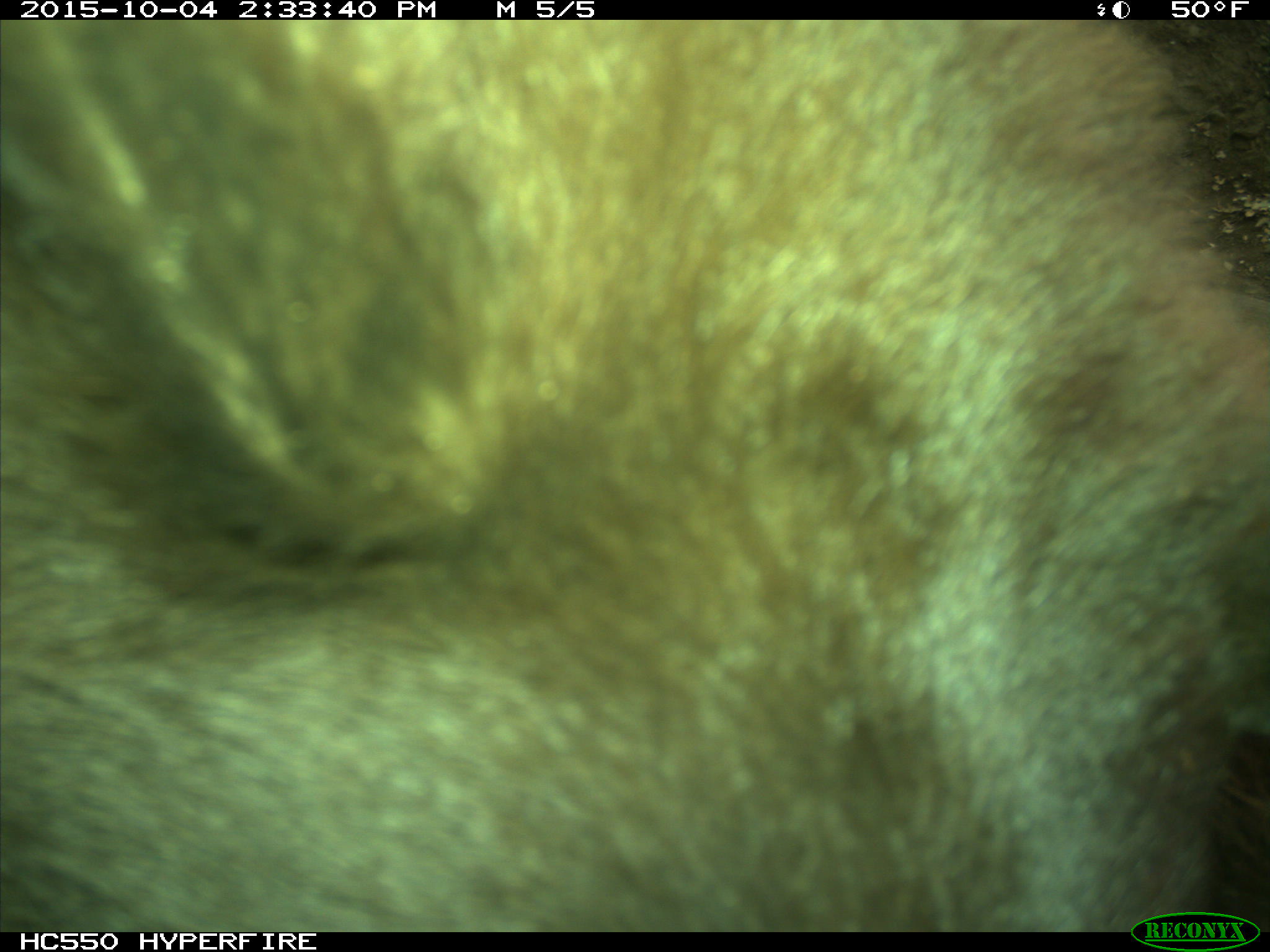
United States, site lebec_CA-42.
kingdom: Animalia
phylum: Chordata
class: Mammalia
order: Carnivora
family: Ursidae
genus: Ursus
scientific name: Ursus americanus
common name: american black bear